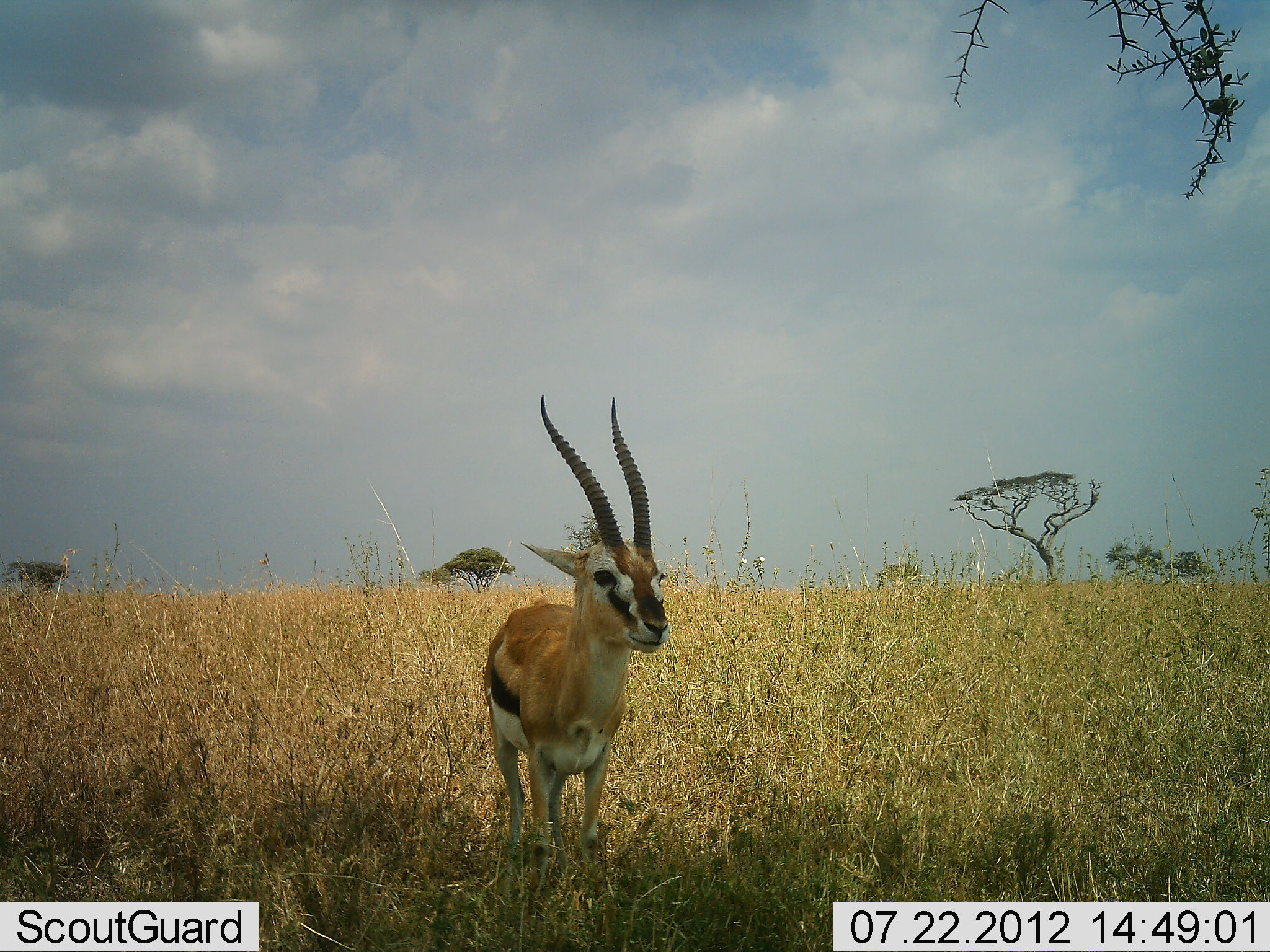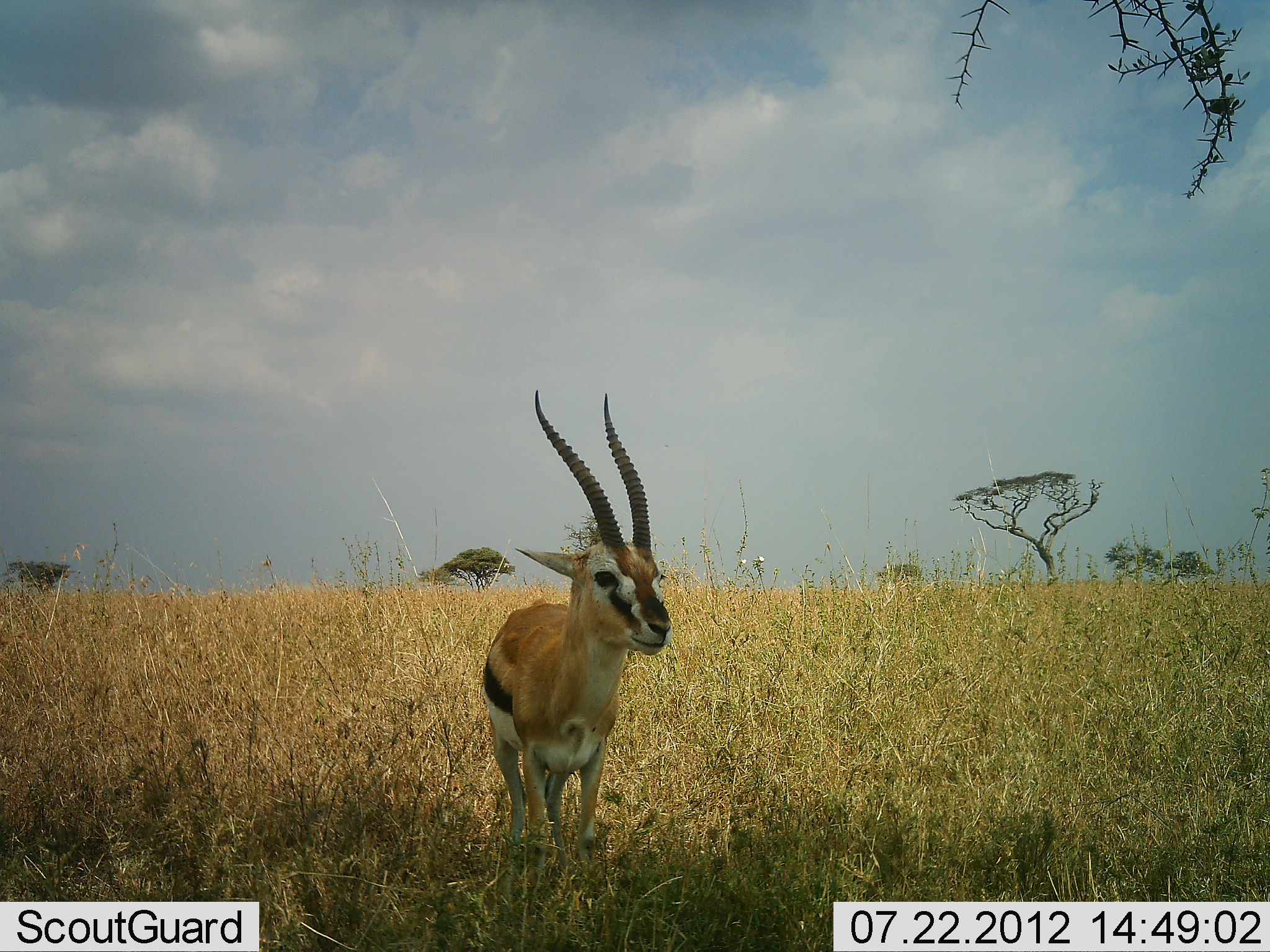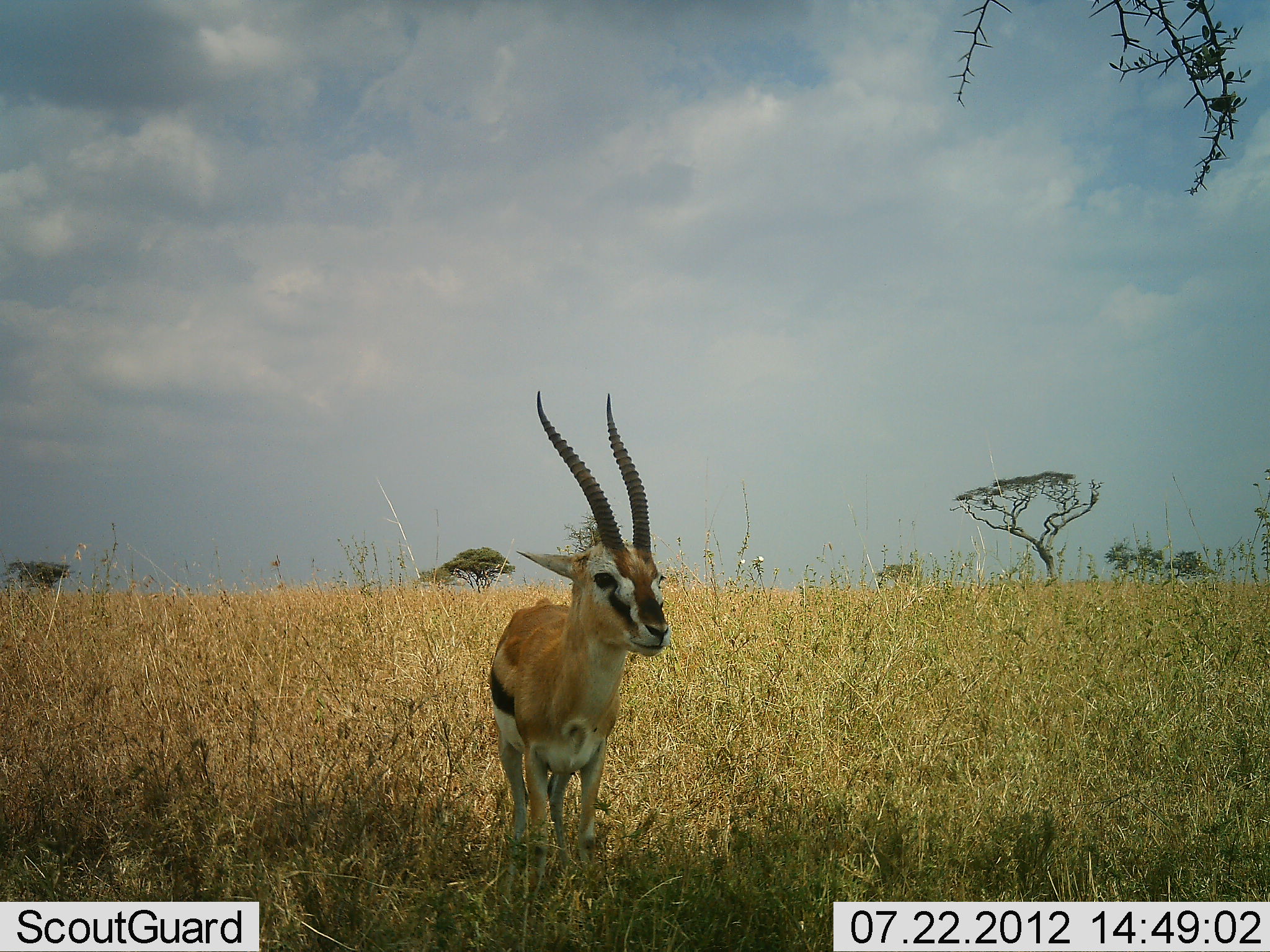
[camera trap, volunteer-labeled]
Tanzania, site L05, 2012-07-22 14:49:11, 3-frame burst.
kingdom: Animalia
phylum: Chordata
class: Mammalia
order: Artiodactyla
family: Bovidae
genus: Eudorcas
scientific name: Eudorcas thomsonii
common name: thomson's gazelle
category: gazellethomsons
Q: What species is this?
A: Gazellethomsons (thomson's gazelle) (Eudorcas thomsonii).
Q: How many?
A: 1.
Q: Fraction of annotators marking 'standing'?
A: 100%.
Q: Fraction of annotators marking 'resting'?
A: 0%.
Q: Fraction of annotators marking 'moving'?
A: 0%.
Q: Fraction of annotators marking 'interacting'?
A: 0%.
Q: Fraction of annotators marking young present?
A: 0%.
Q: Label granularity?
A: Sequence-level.